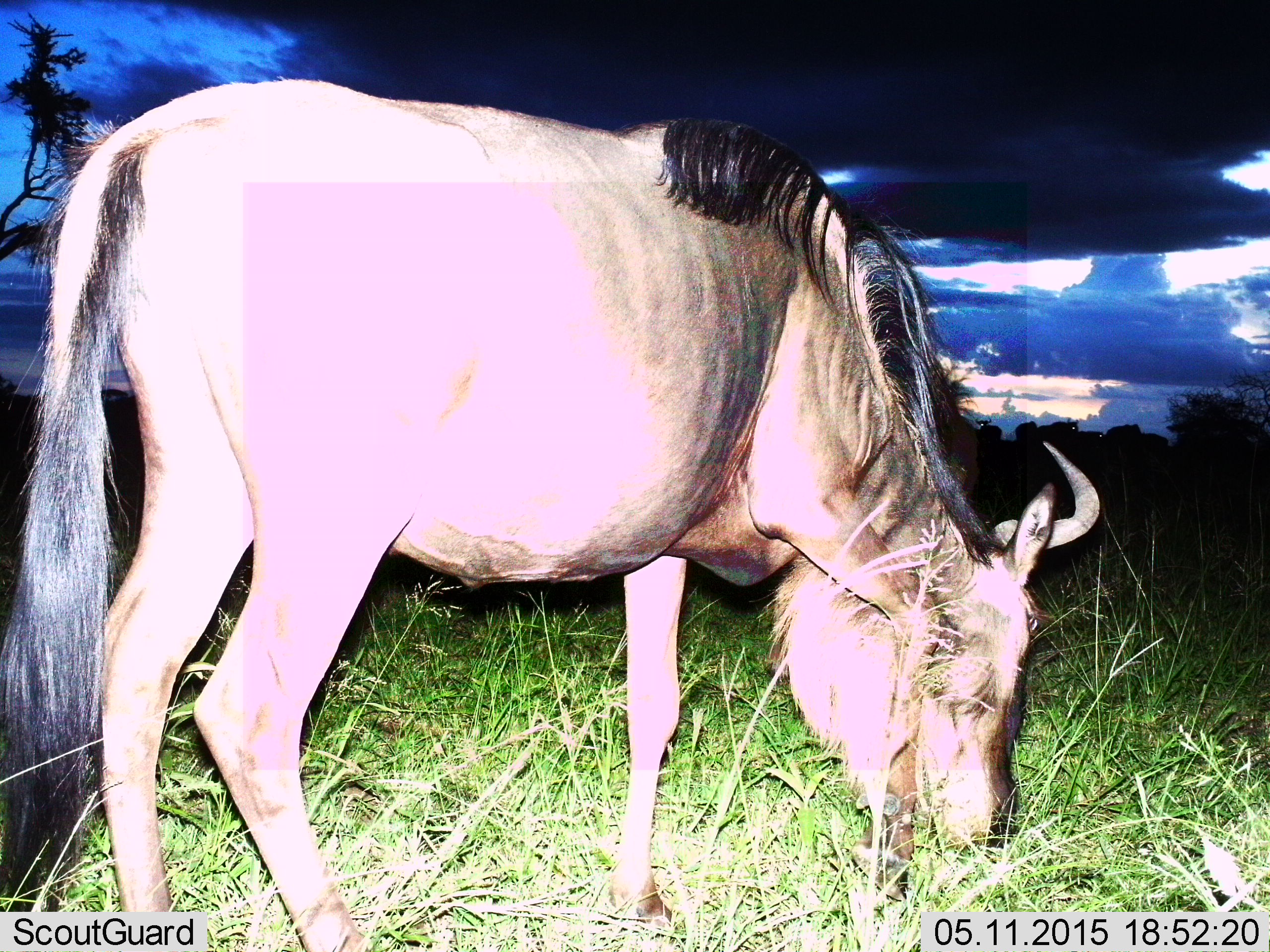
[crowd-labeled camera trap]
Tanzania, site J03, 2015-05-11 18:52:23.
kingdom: Animalia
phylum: Chordata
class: Mammalia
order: Artiodactyla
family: Bovidae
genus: Connochaetes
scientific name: Connochaetes taurinus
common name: blue wildebeest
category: wildebeest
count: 1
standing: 10%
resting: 0%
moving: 0%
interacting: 0%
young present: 0%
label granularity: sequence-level